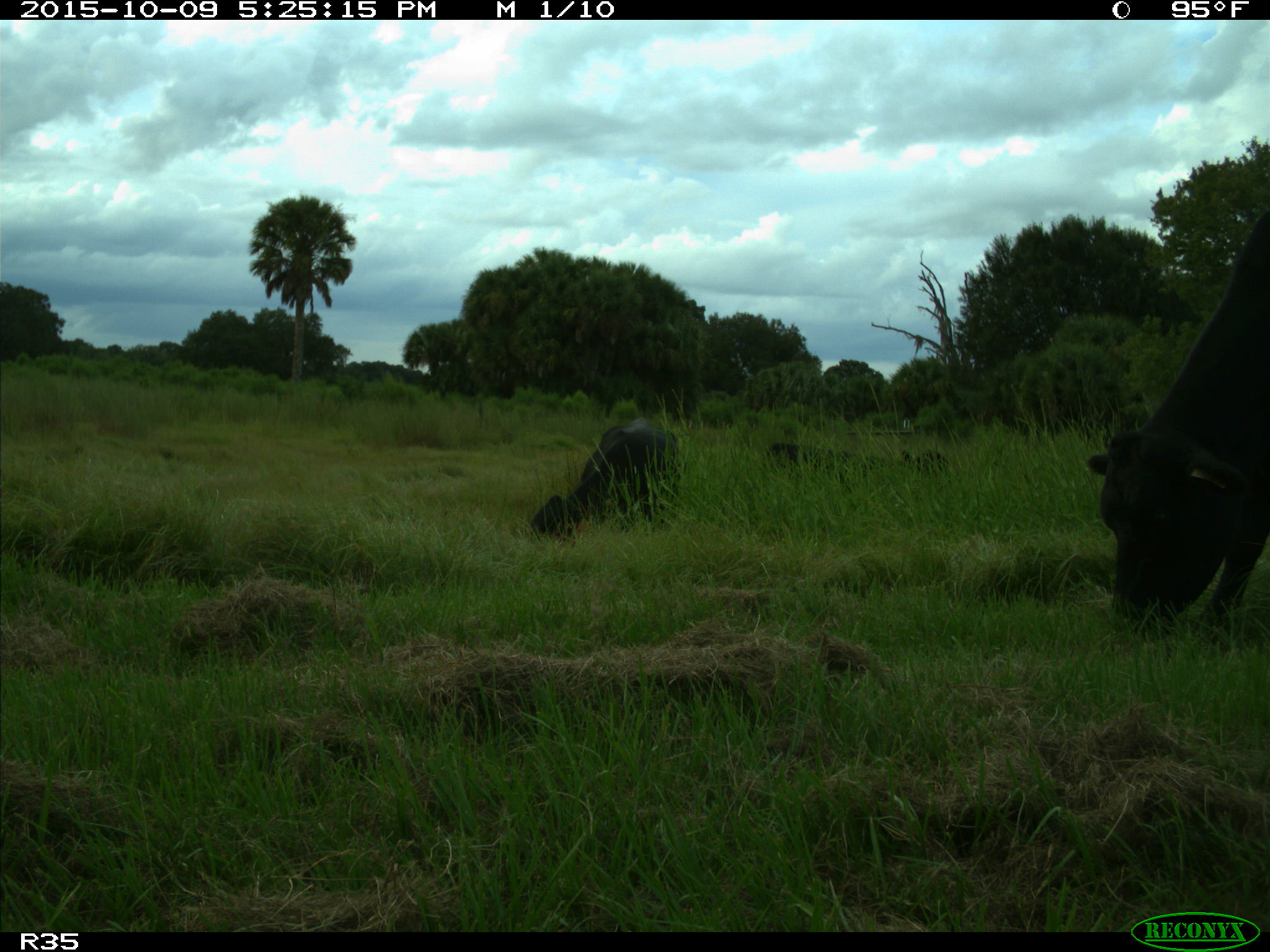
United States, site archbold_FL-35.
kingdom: Animalia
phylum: Chordata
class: Mammalia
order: Artiodactyla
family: Bovidae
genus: Bos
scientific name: Bos taurus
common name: domestic cow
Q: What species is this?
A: Bos taurus (domestic cow).